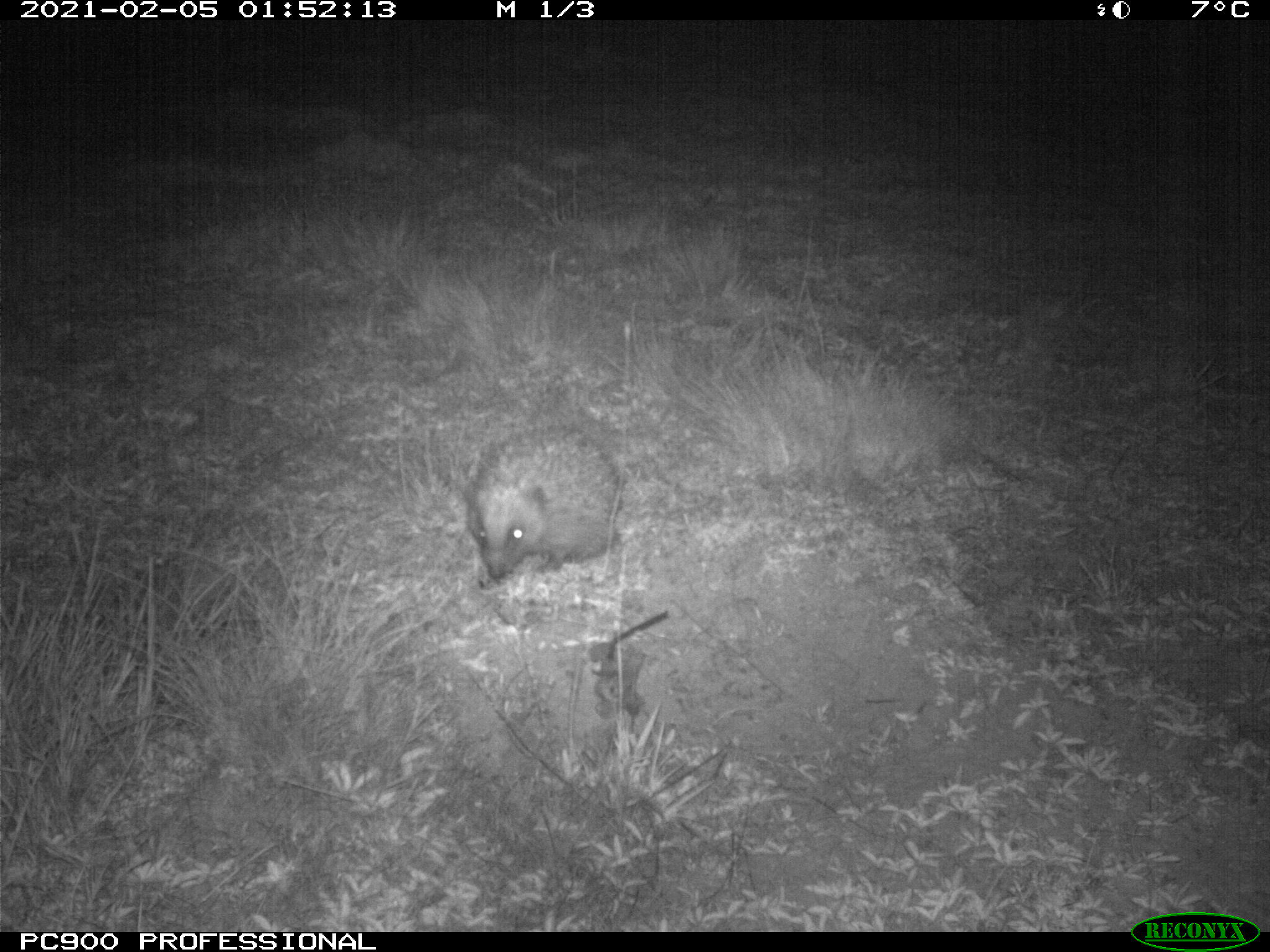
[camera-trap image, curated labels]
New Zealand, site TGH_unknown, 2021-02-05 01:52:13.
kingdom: Animalia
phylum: Chordata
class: Mammalia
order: Eulipotyphla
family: Erinaceidae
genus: Erinaceus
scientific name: Erinaceus europaeus europaeus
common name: european hedgehog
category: hedgehog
Hedgehog (european hedgehog) (Erinaceus europaeus europaeus).